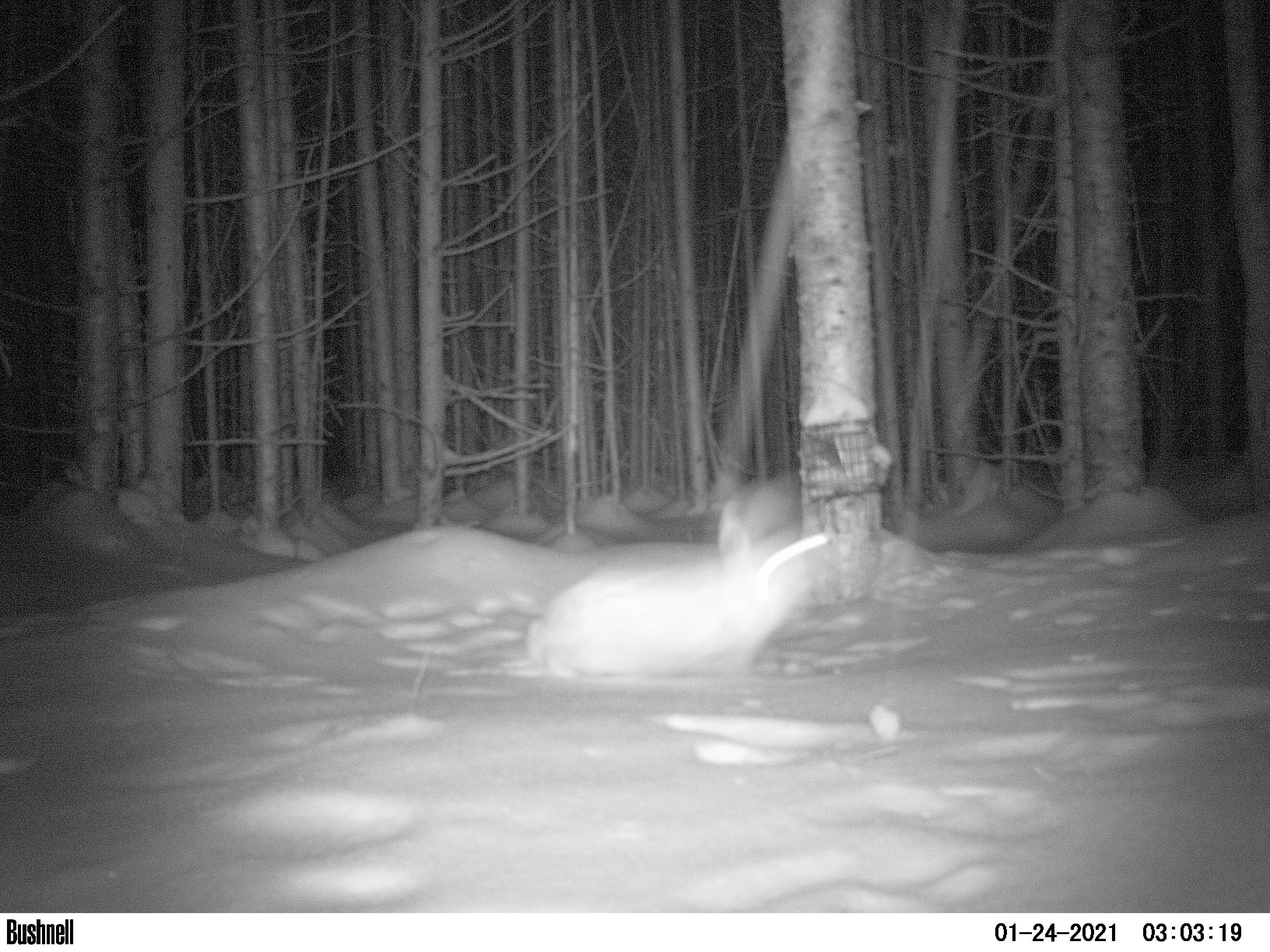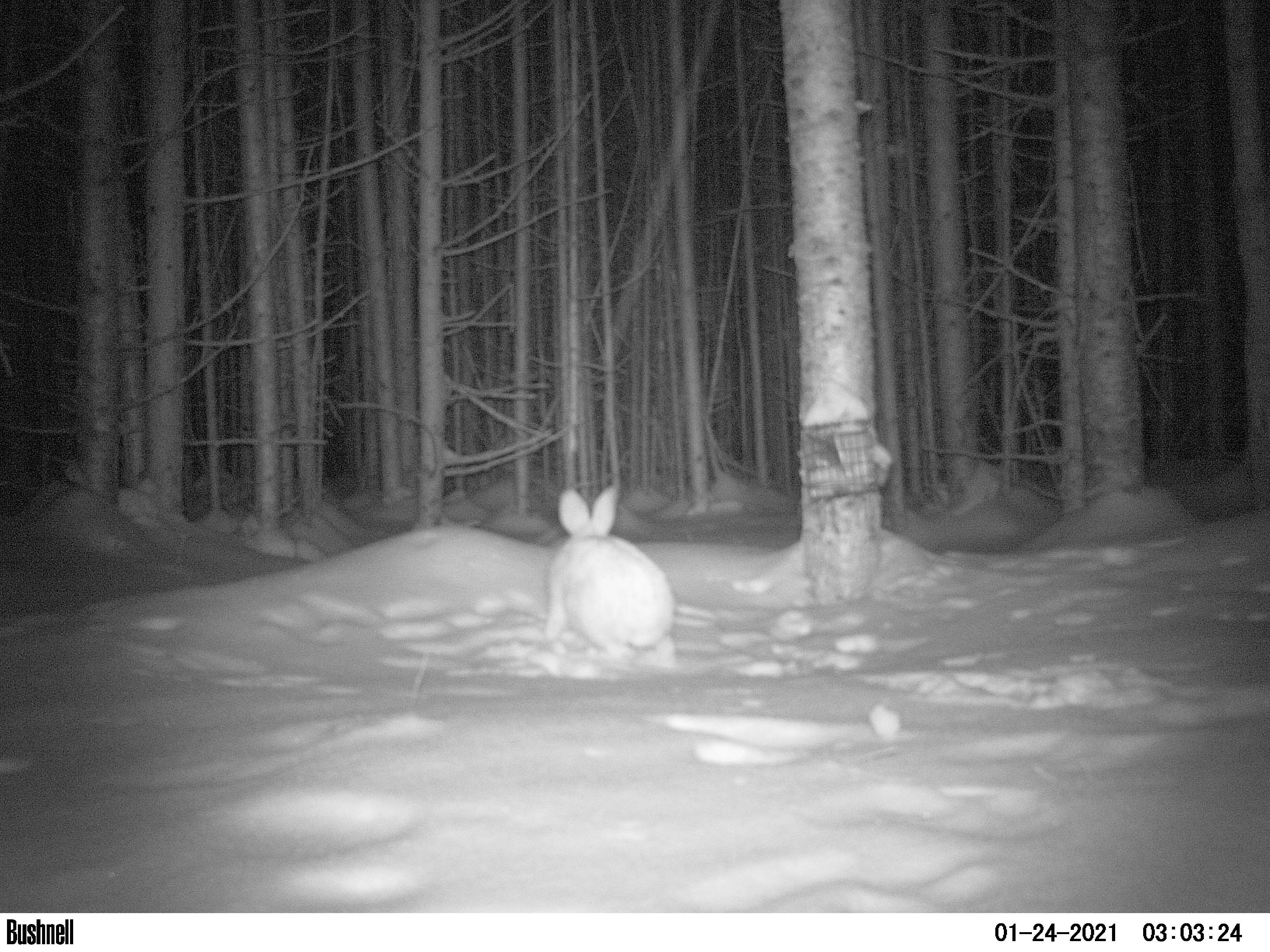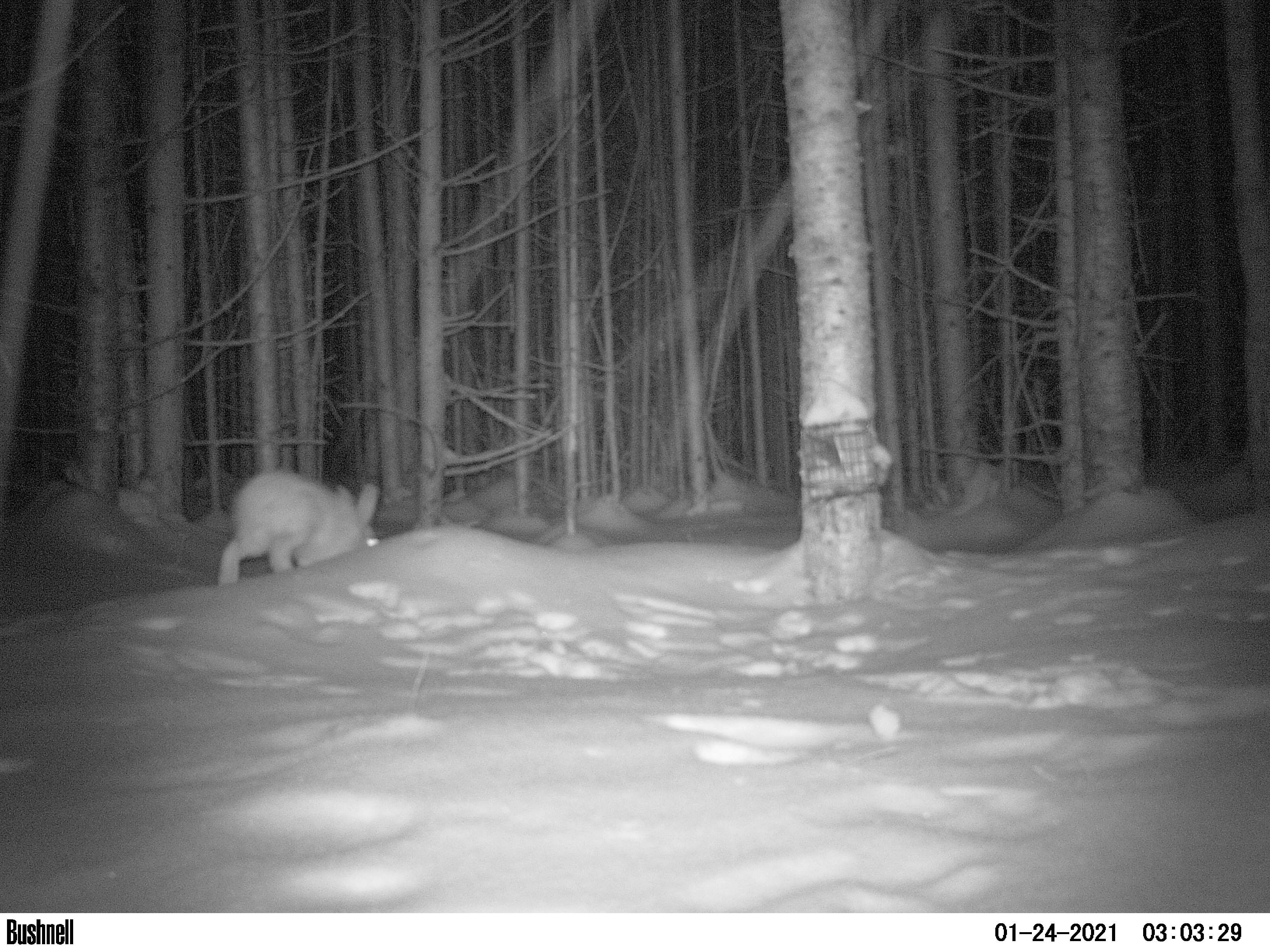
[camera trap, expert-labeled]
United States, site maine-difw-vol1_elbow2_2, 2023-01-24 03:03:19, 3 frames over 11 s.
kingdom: Animalia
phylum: Chordata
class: Mammalia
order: Lagomorpha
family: Leporidae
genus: Lepus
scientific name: Lepus americanus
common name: snowshoe hare